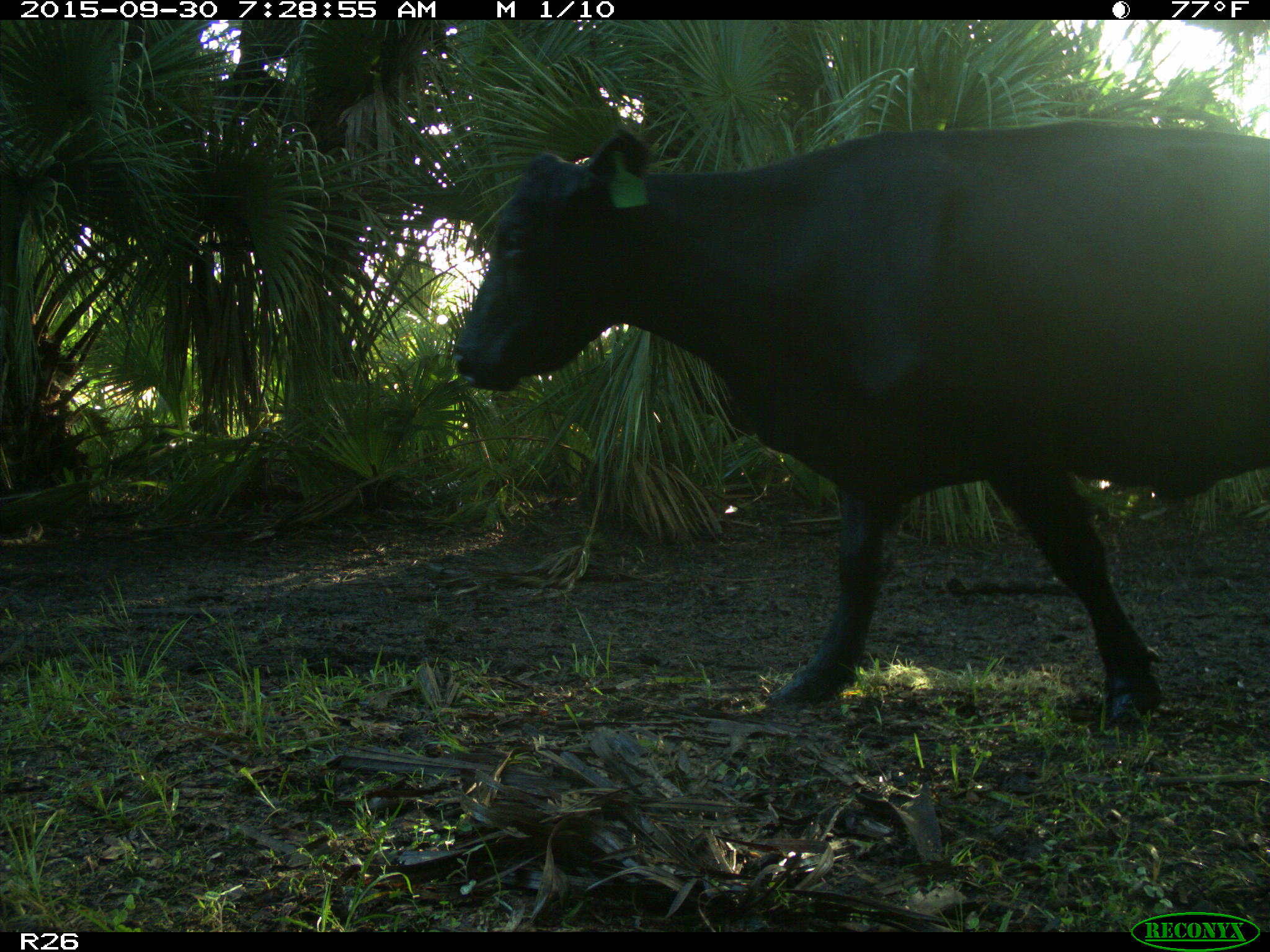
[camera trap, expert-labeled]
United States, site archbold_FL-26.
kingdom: Animalia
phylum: Chordata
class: Mammalia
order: Artiodactyla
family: Bovidae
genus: Bos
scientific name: Bos taurus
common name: domestic cow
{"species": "Bos taurus (domestic cow)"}